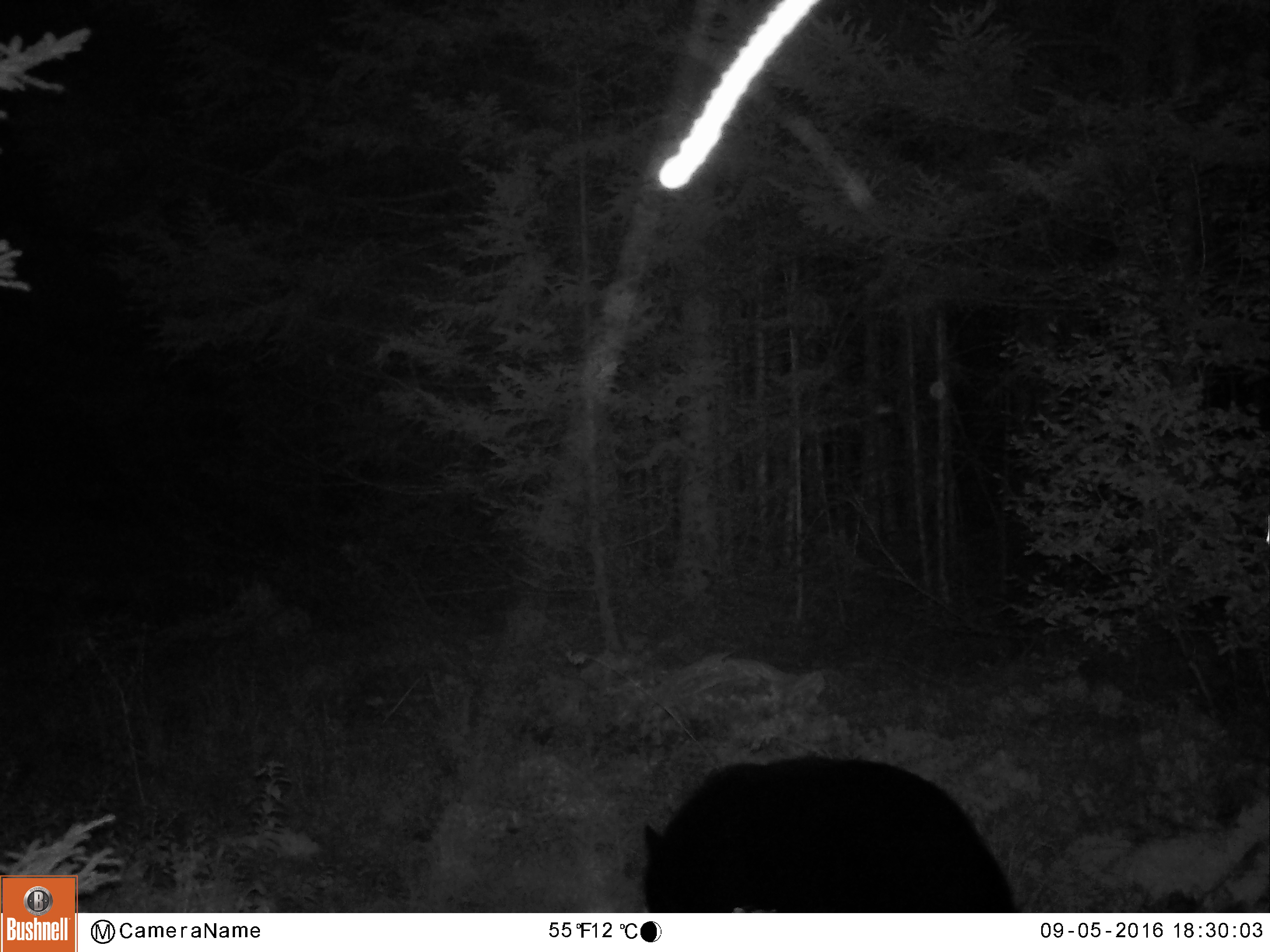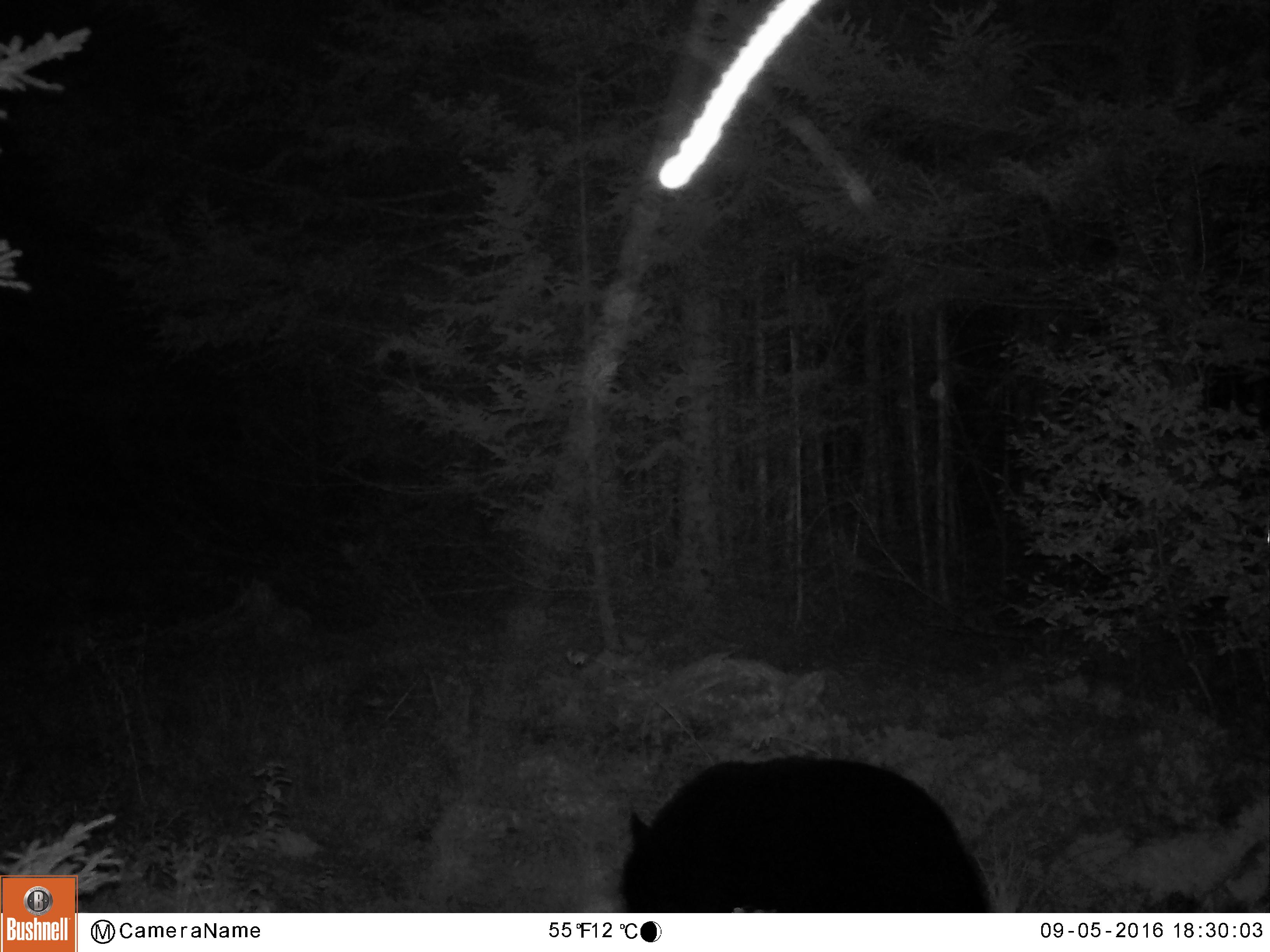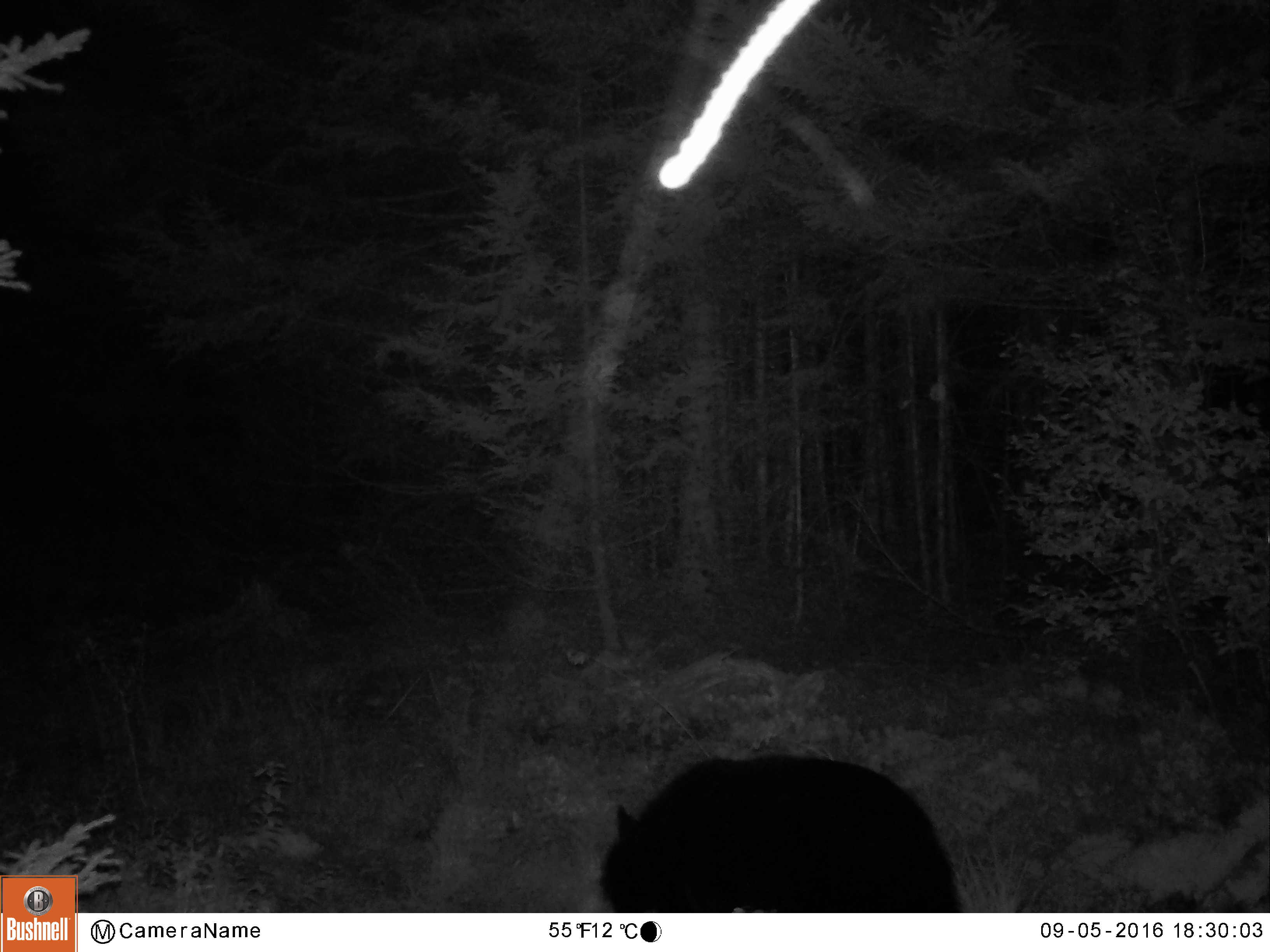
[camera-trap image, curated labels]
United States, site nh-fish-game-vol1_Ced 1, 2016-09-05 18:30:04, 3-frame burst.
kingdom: Animalia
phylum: Chordata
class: Mammalia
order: Carnivora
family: Ursidae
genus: Ursus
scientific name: Ursus americanus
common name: black bear